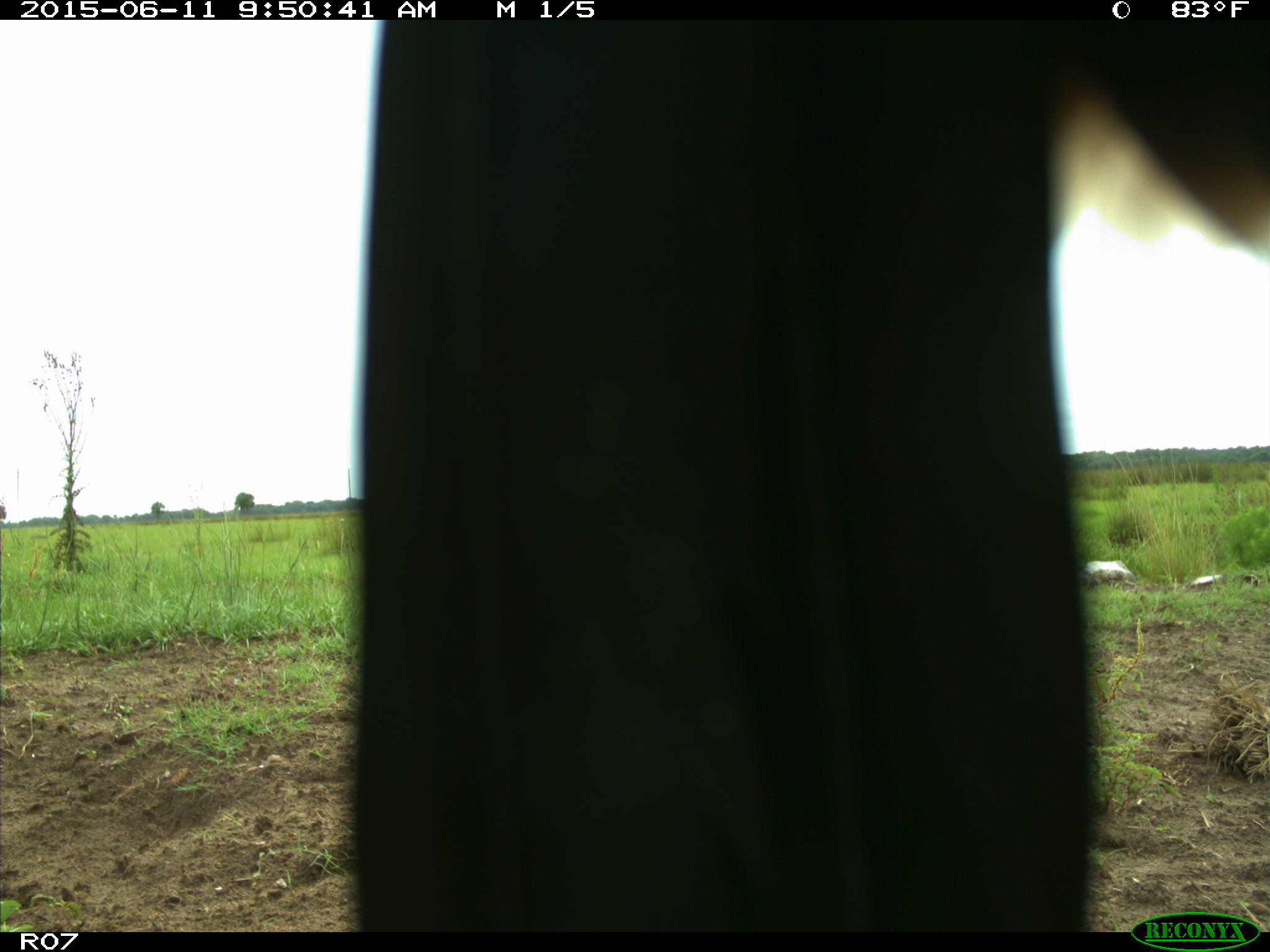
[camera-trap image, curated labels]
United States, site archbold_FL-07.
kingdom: Animalia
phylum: Chordata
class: Mammalia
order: Artiodactyla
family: Bovidae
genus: Bos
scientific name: Bos taurus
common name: domestic cow